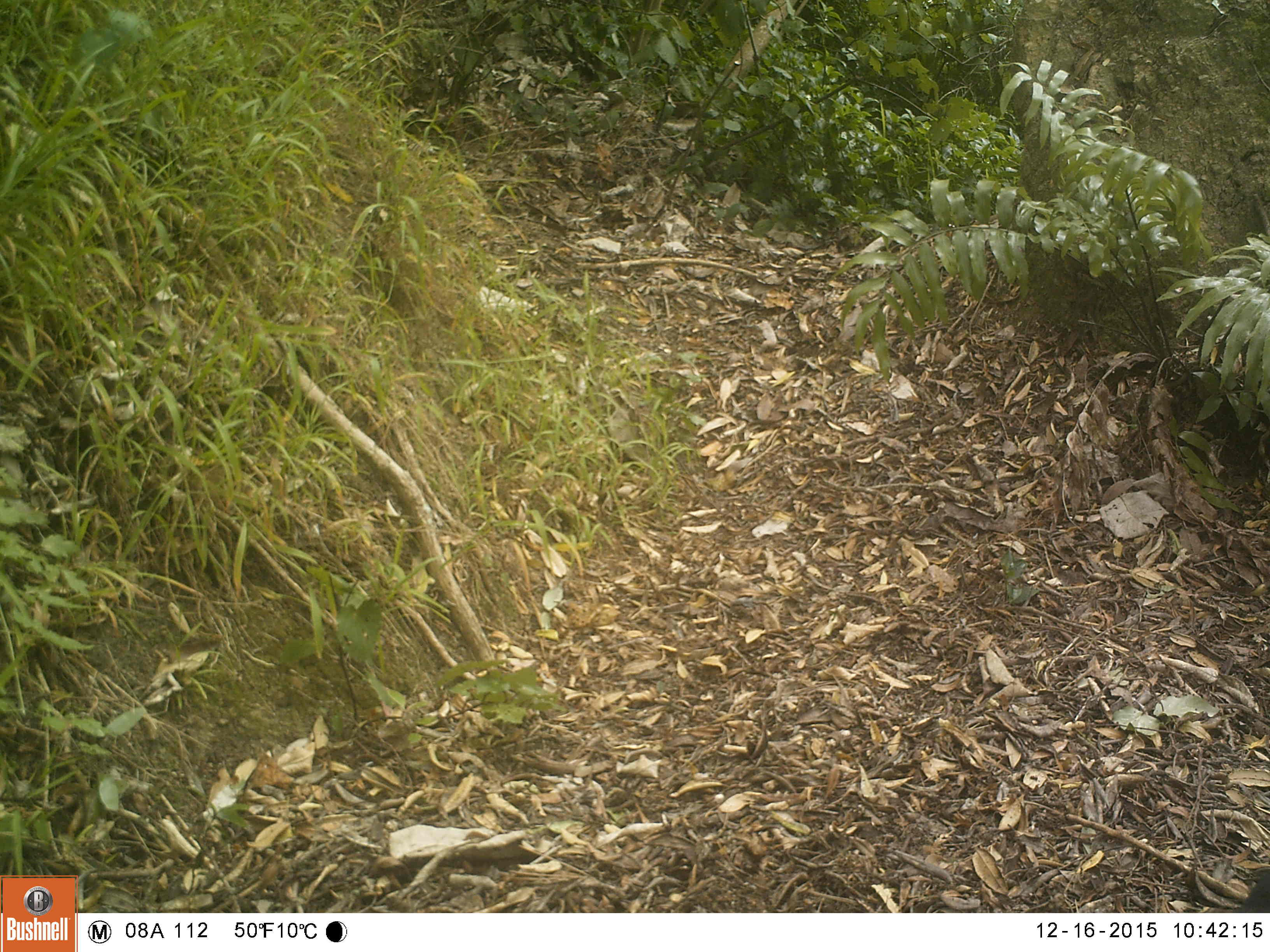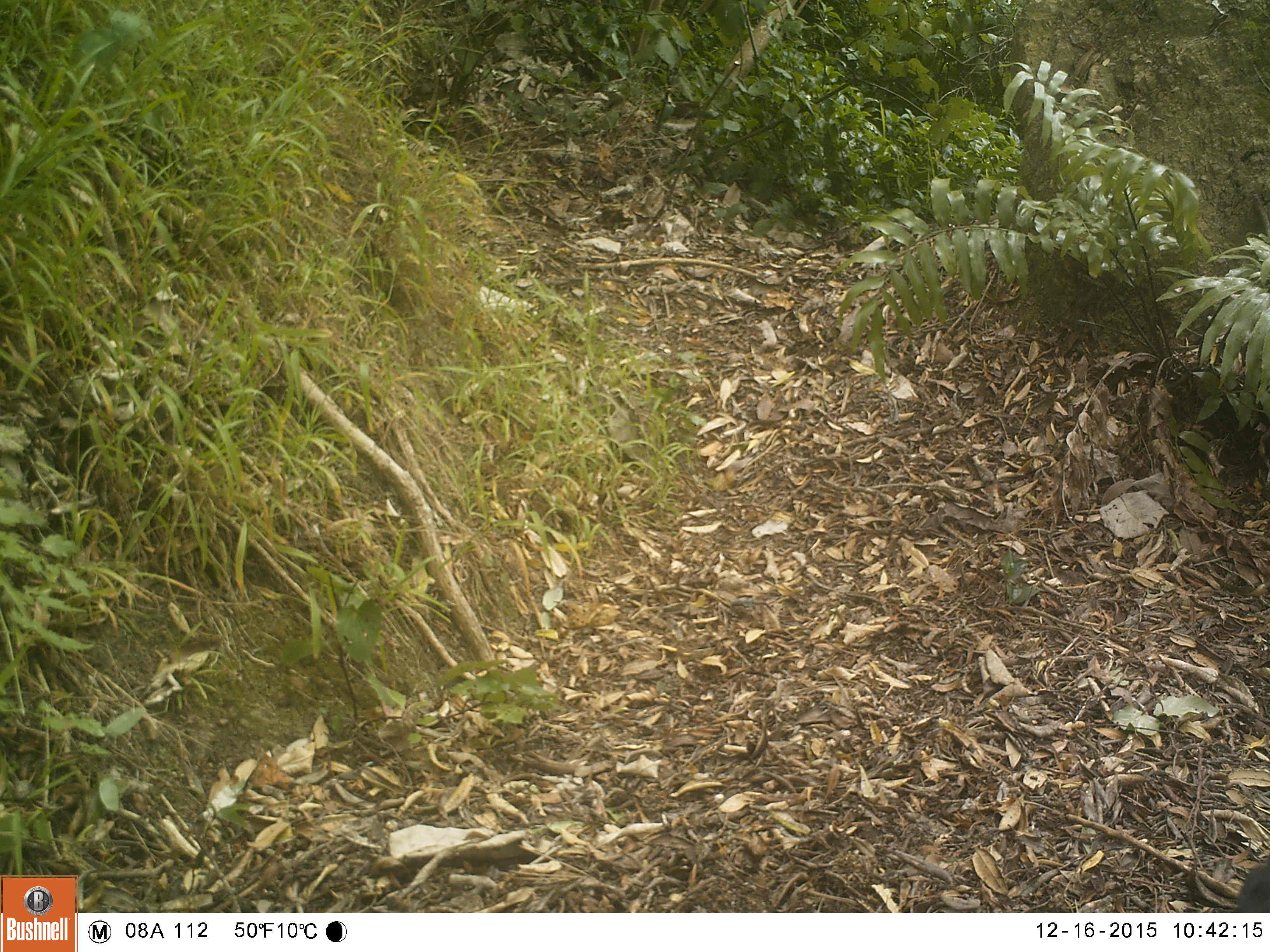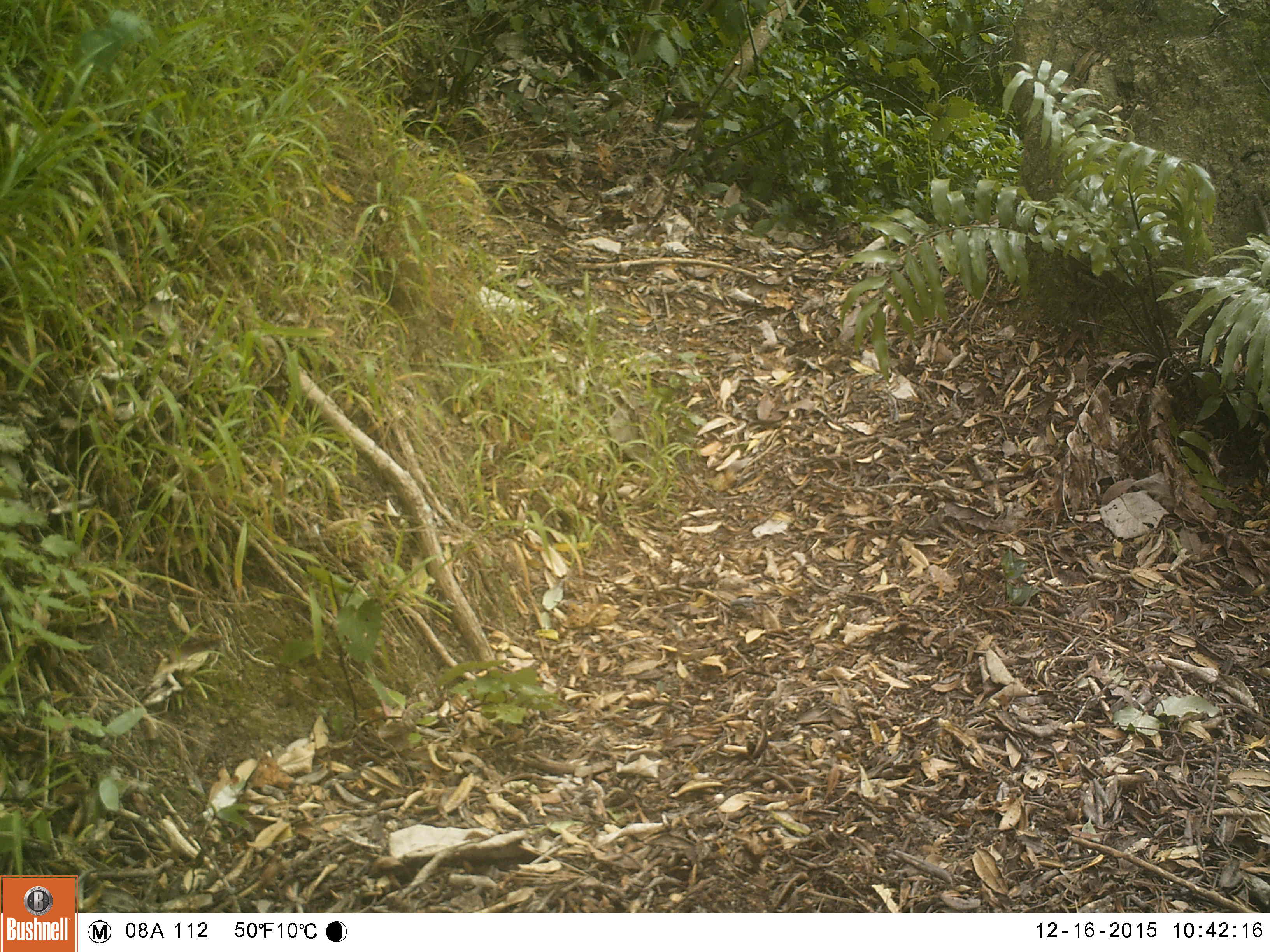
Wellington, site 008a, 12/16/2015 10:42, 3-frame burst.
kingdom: Animalia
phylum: Chordata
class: Aves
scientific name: Aves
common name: bird